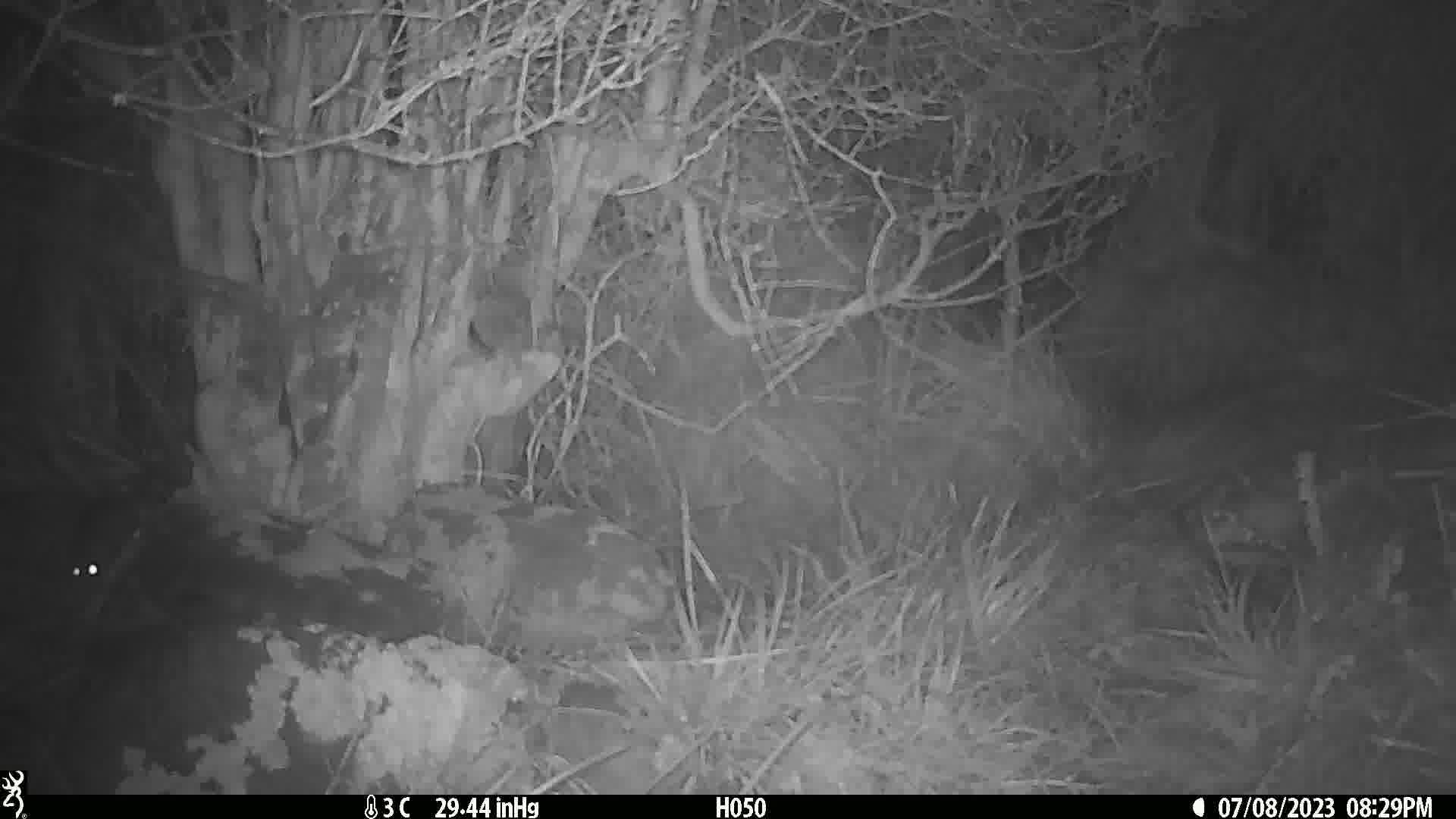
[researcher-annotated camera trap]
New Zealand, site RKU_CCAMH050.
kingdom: Animalia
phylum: Chordata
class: Mammalia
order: Rodentia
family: Muridae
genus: Rattus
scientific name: Rattus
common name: rat